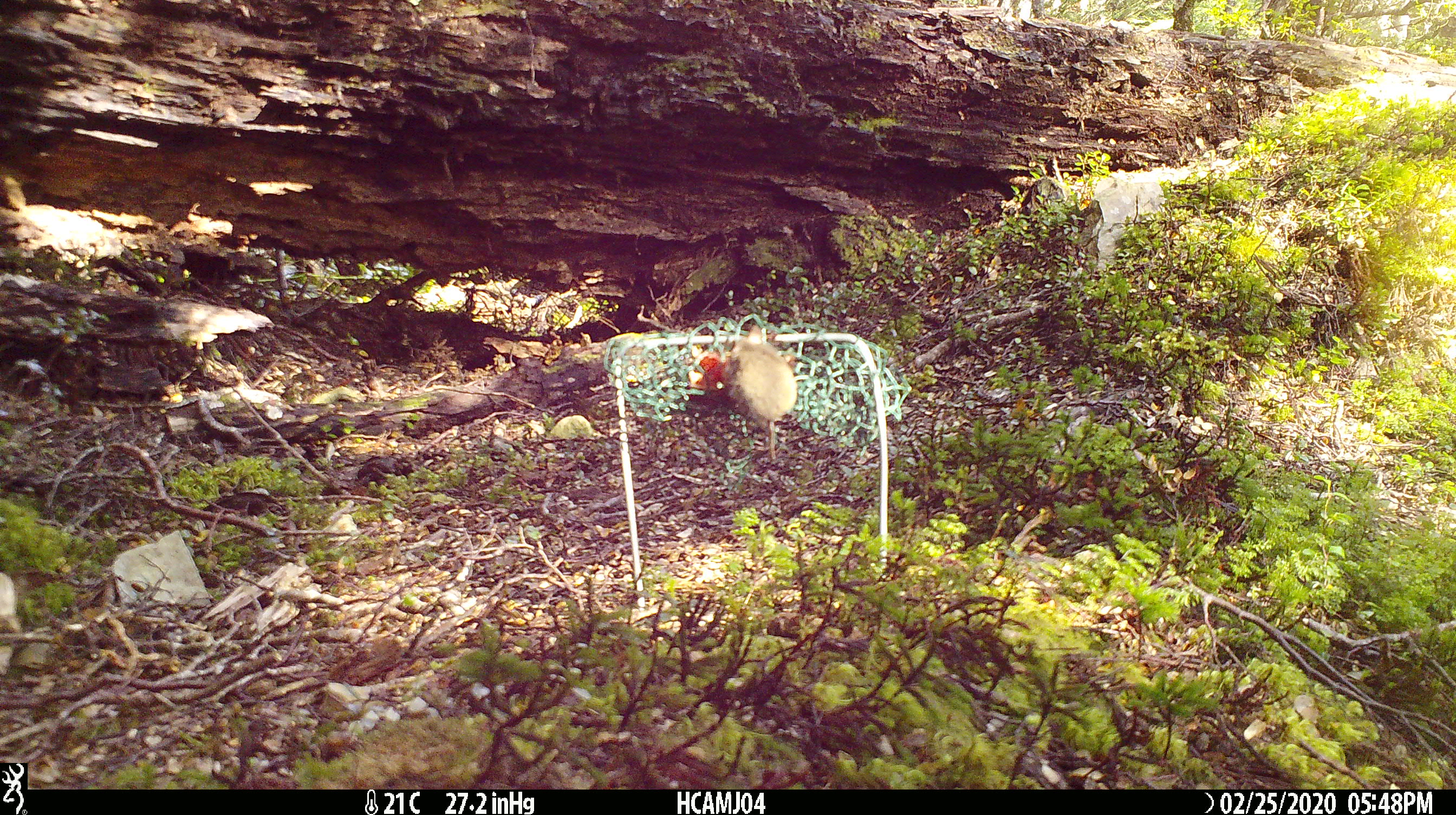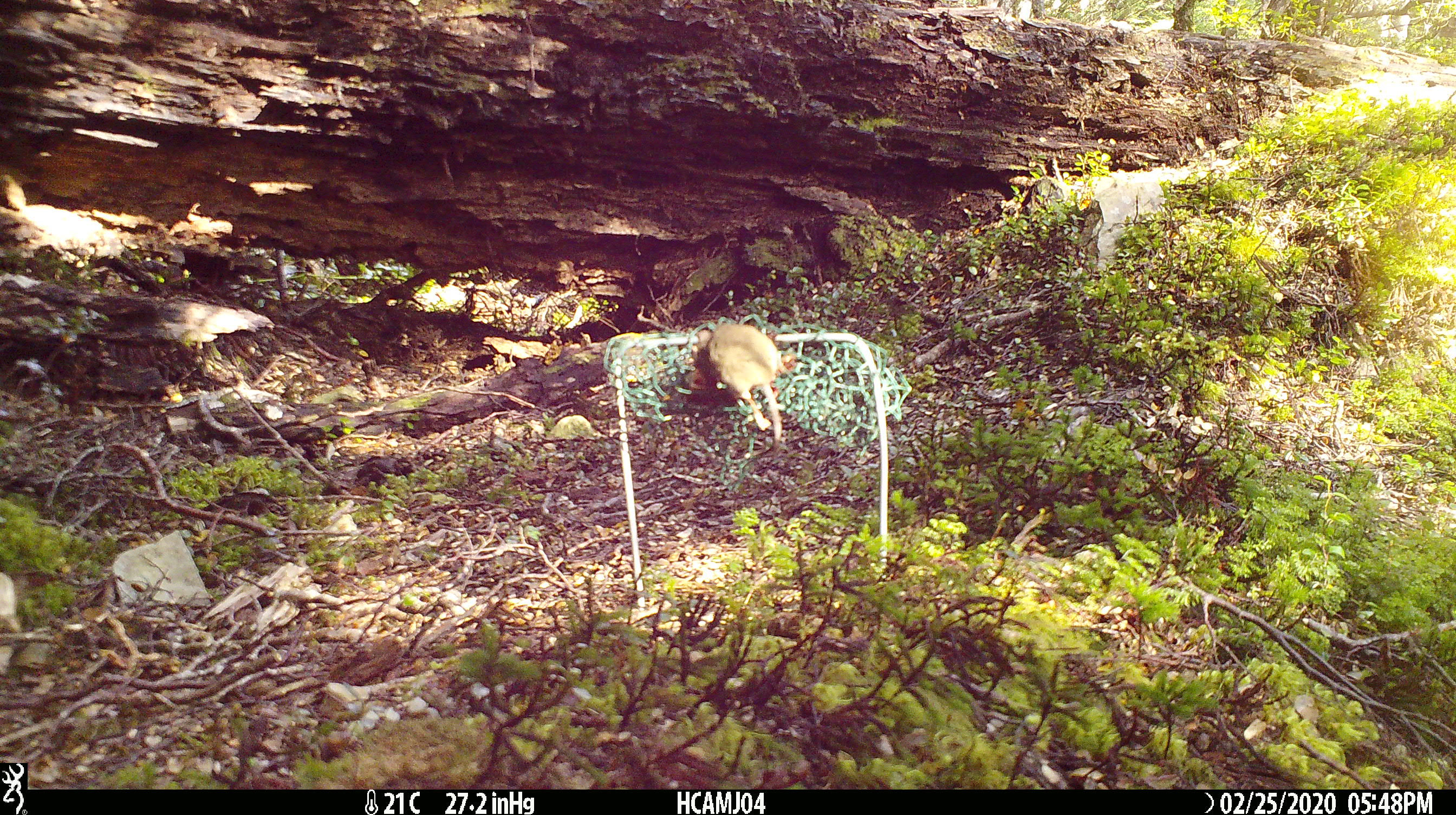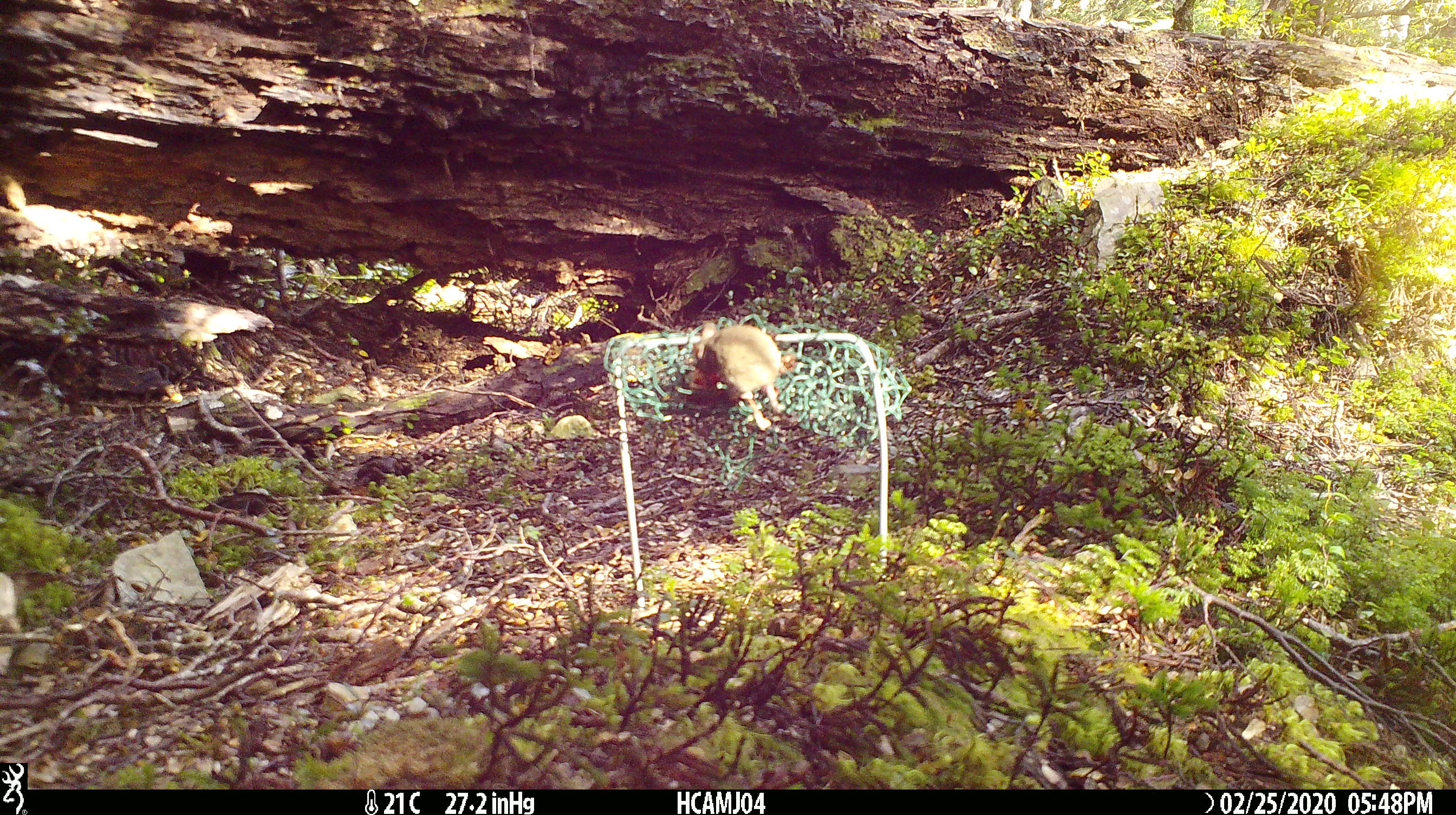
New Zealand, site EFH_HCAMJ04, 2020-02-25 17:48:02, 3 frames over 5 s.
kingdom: Animalia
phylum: Chordata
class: Mammalia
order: Rodentia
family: Muridae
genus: Mus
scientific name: Mus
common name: mouse